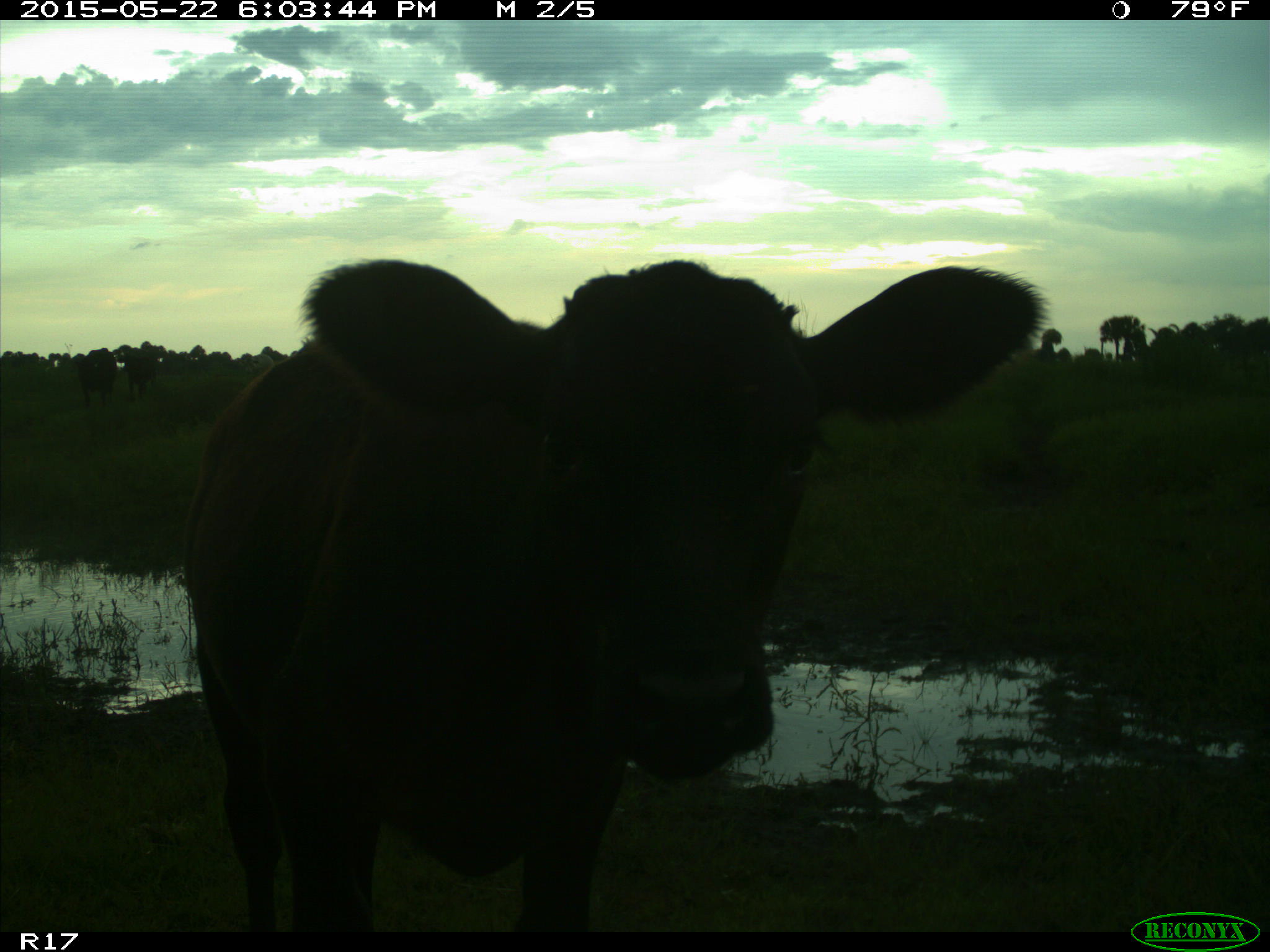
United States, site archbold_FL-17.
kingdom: Animalia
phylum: Chordata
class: Mammalia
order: Artiodactyla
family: Bovidae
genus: Bos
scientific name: Bos taurus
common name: domestic cow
Bos taurus (domestic cow).